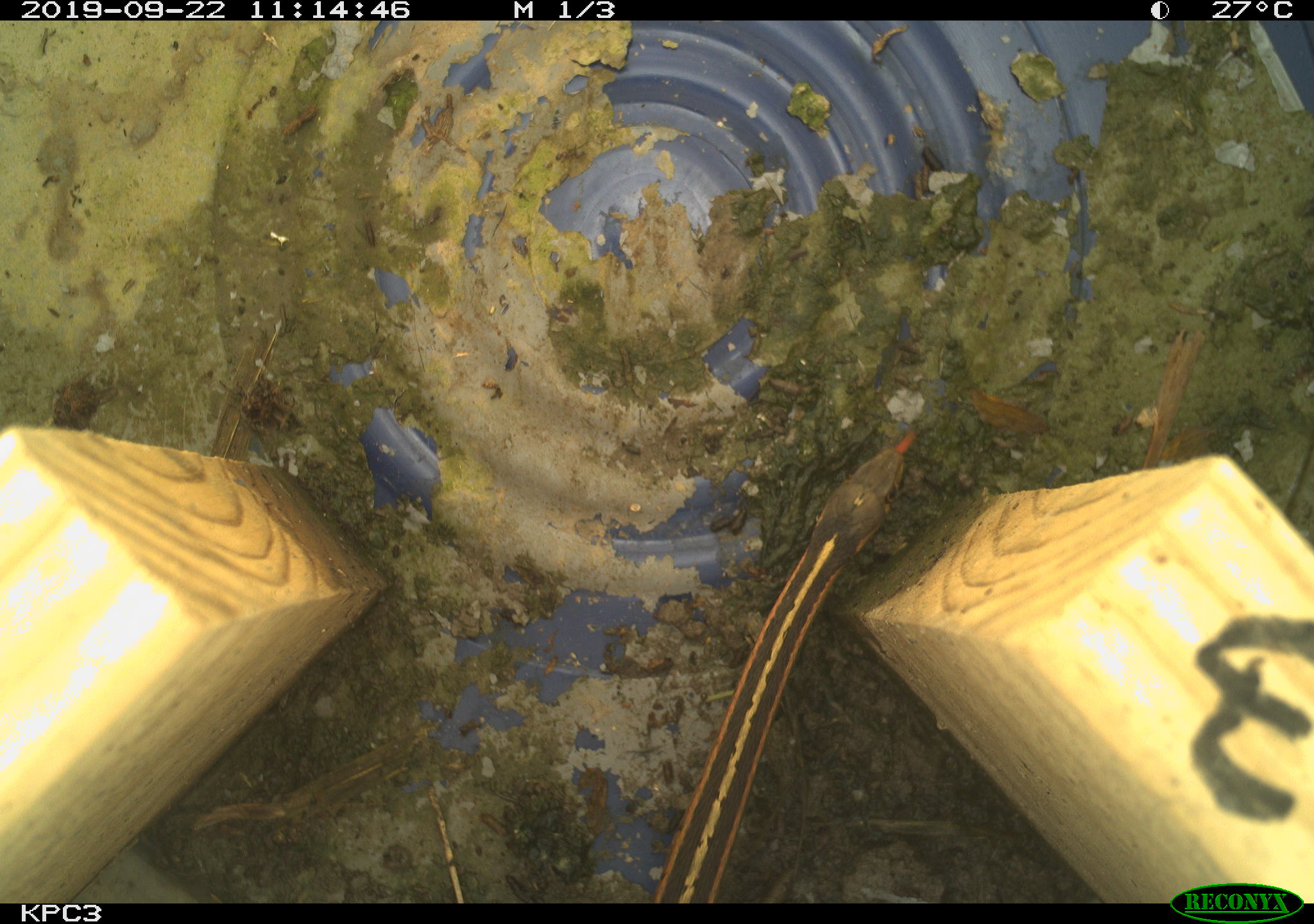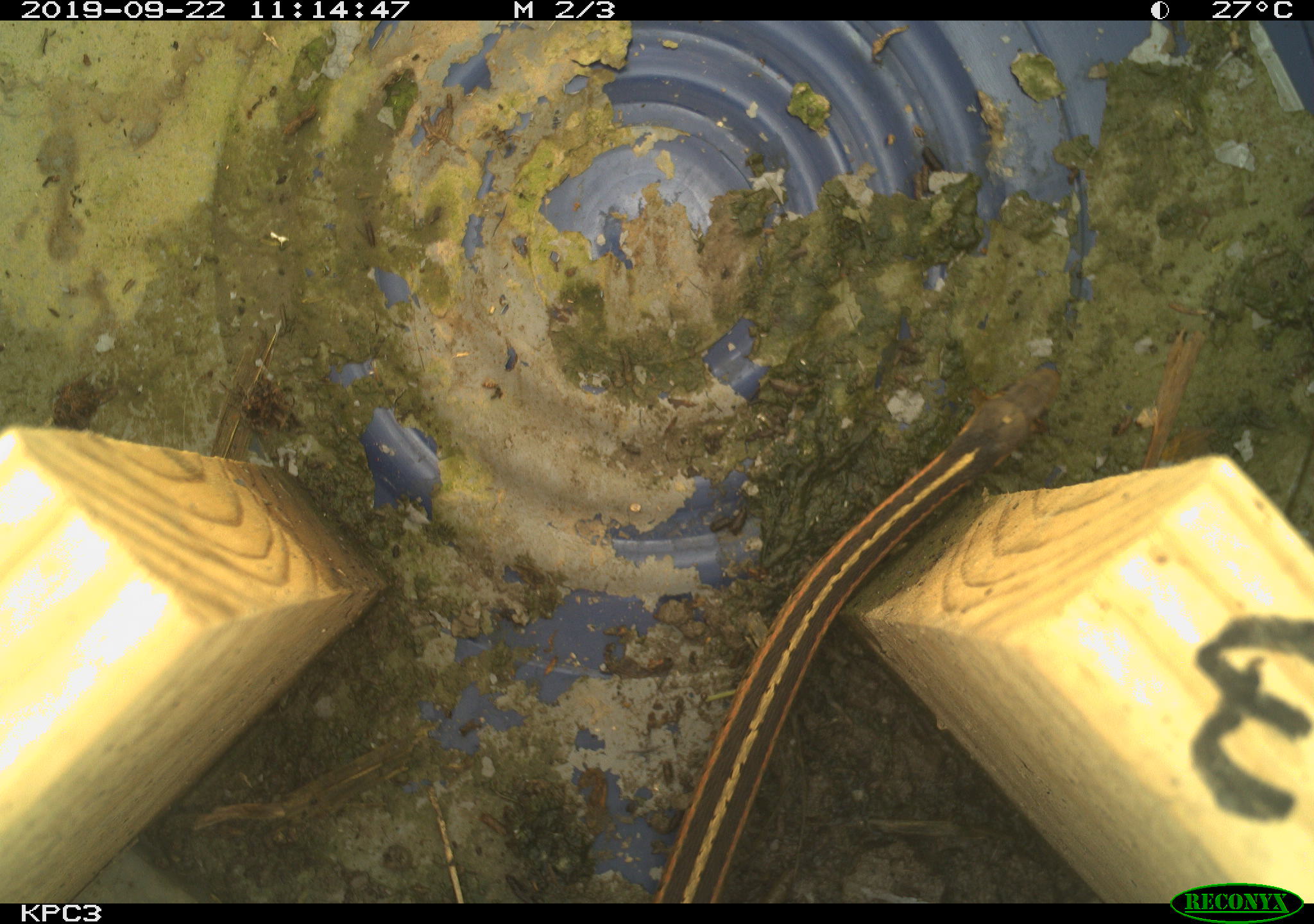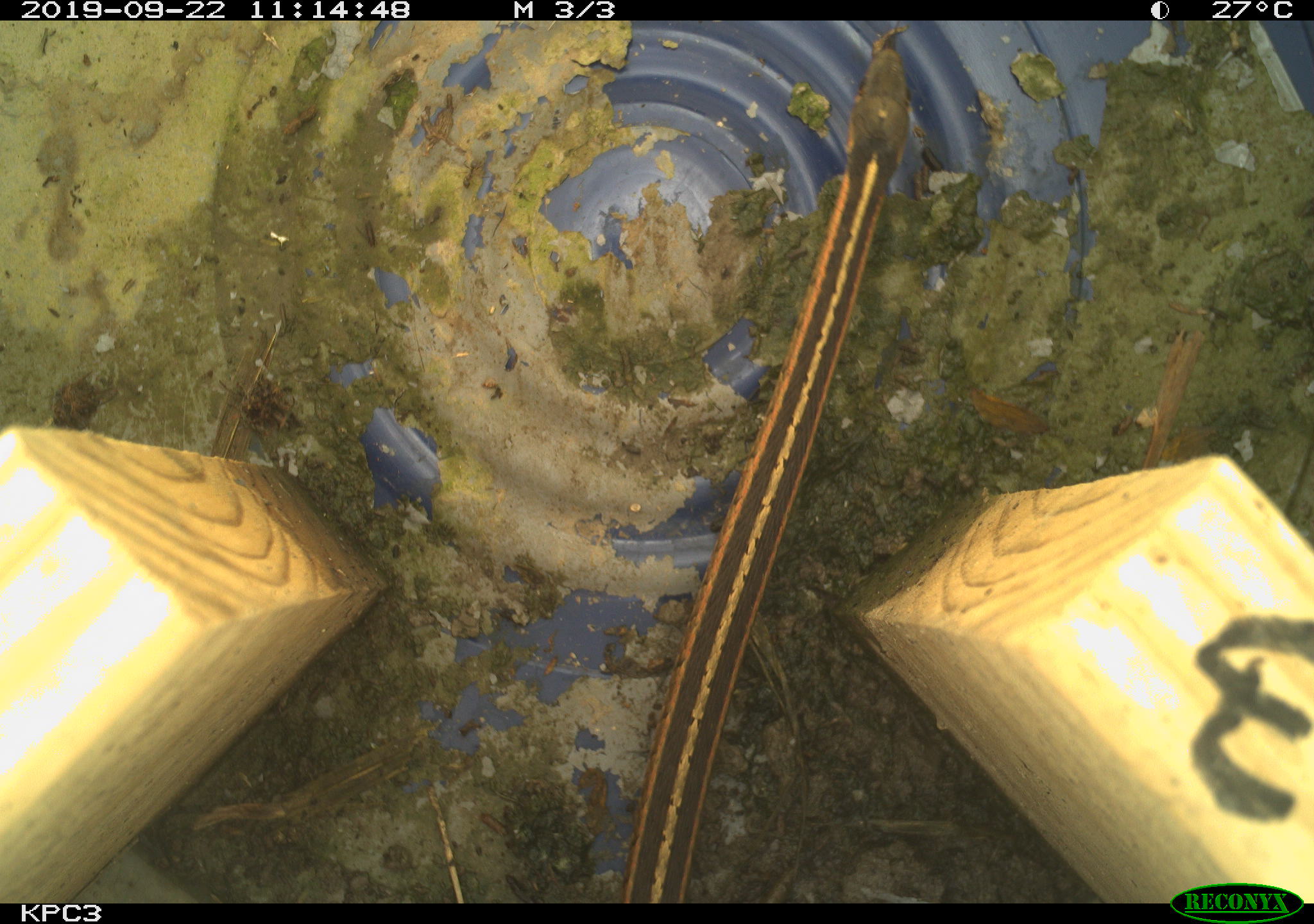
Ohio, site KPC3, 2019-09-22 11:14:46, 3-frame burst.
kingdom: Animalia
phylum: Chordata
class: Reptilia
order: Squamata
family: Colubridae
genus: Thamnophis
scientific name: Thamnophis sirtalis sirtalis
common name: eastern gartersnake